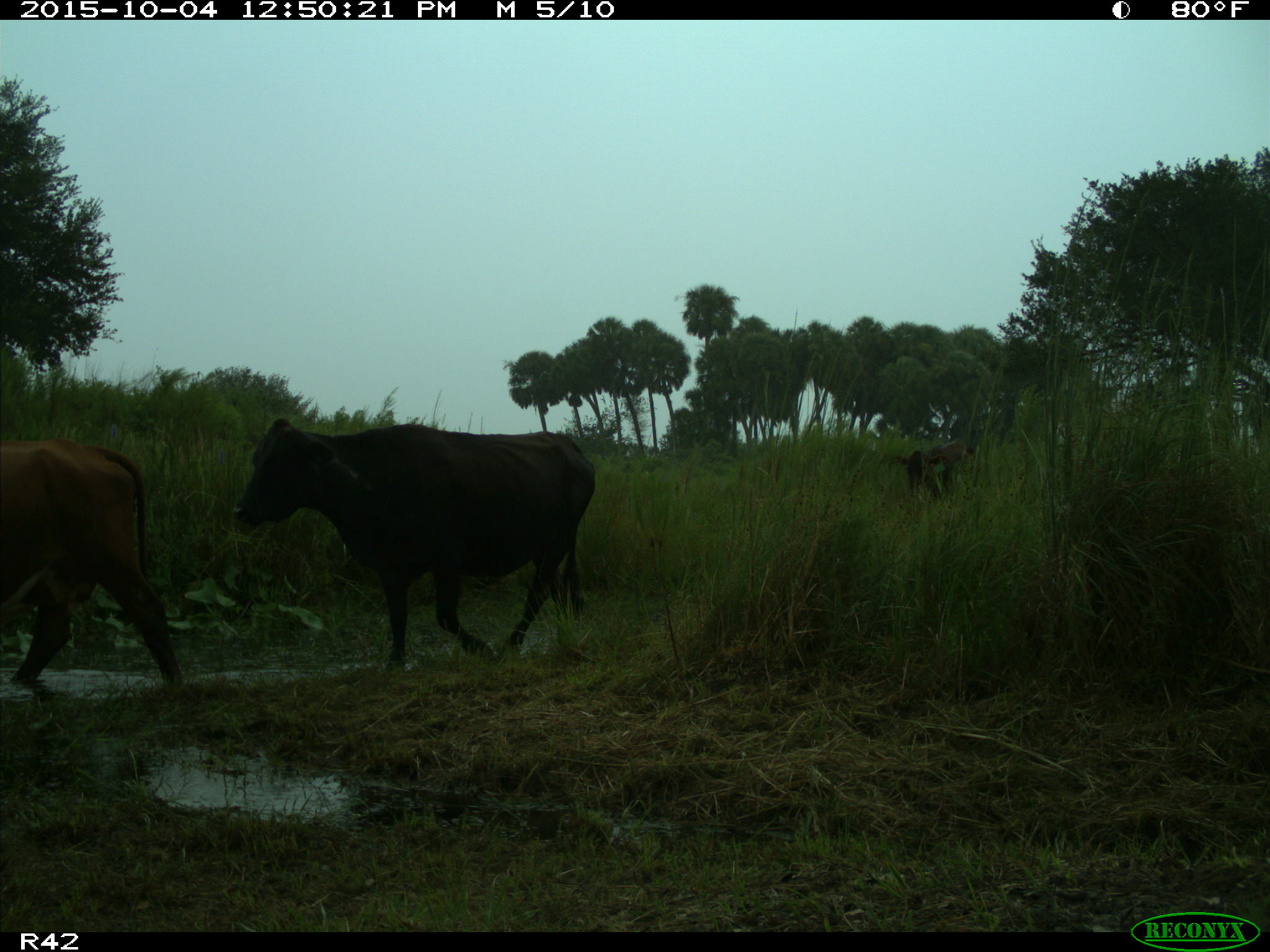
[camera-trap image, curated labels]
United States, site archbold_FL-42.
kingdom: Animalia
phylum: Chordata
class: Mammalia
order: Artiodactyla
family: Bovidae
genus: Bos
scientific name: Bos taurus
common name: domestic cow